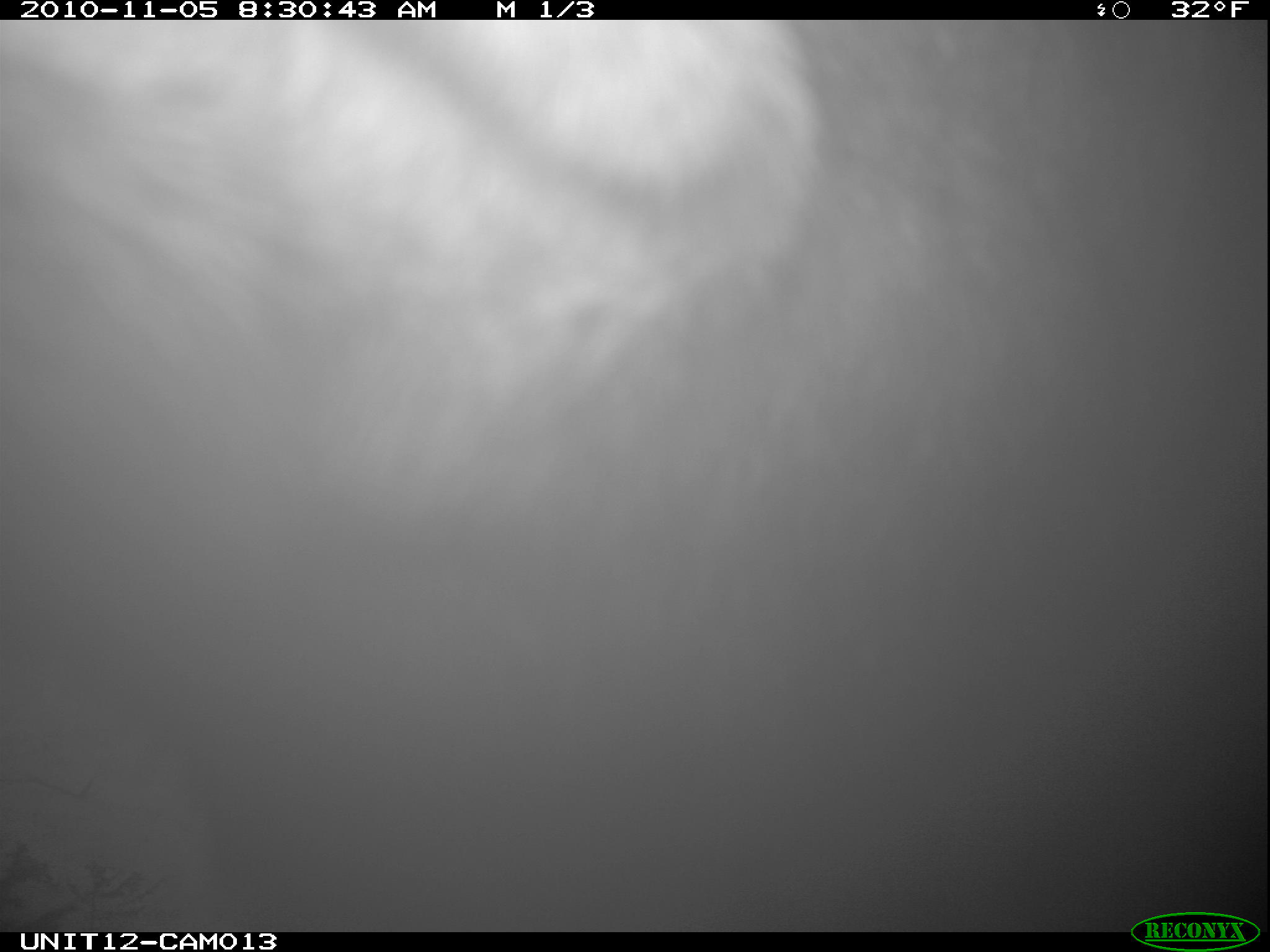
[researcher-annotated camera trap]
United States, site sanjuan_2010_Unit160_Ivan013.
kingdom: Animalia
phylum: Chordata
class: Mammalia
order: Artiodactyla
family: Cervidae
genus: Alces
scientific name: Alces alces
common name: moose